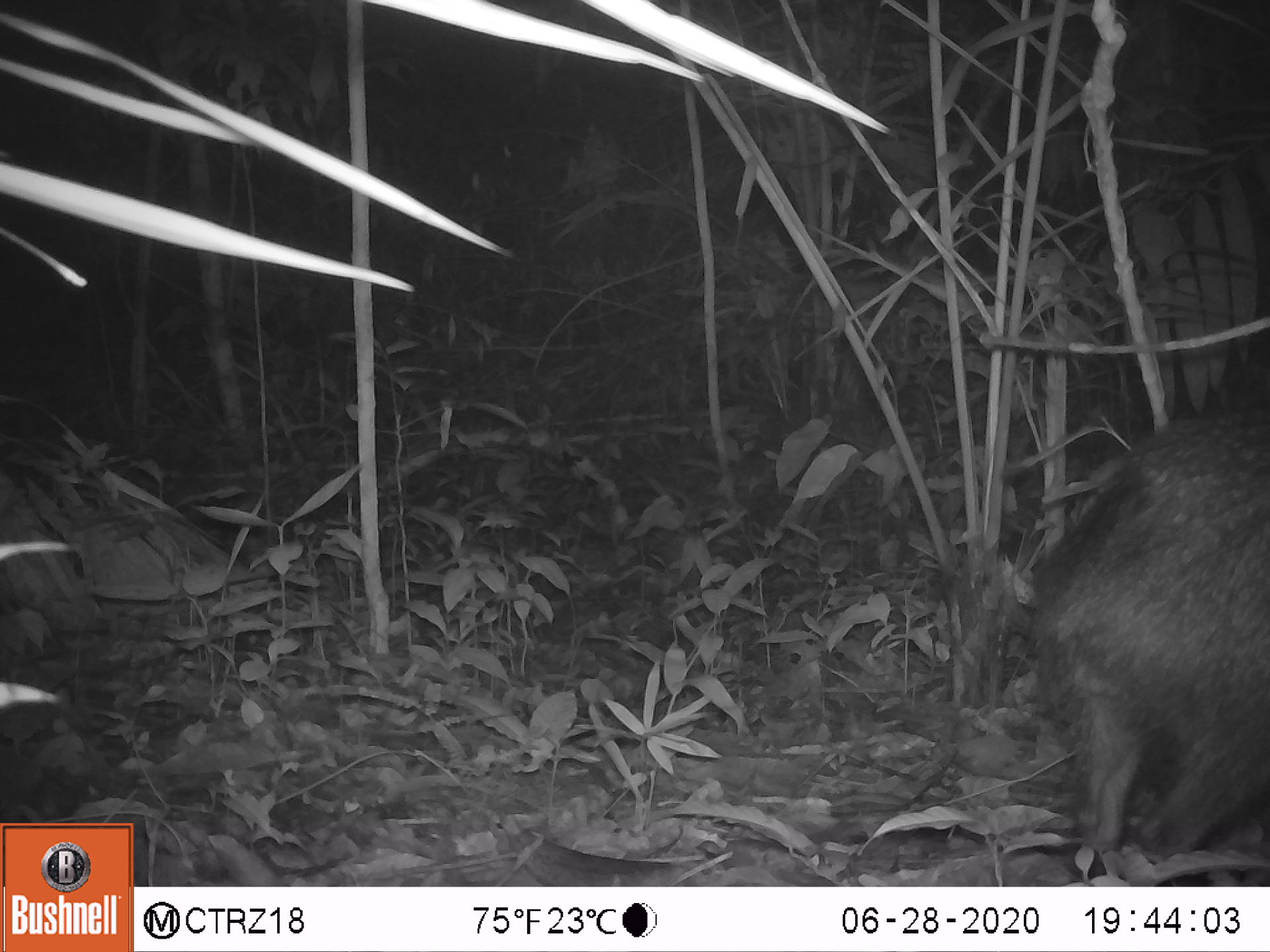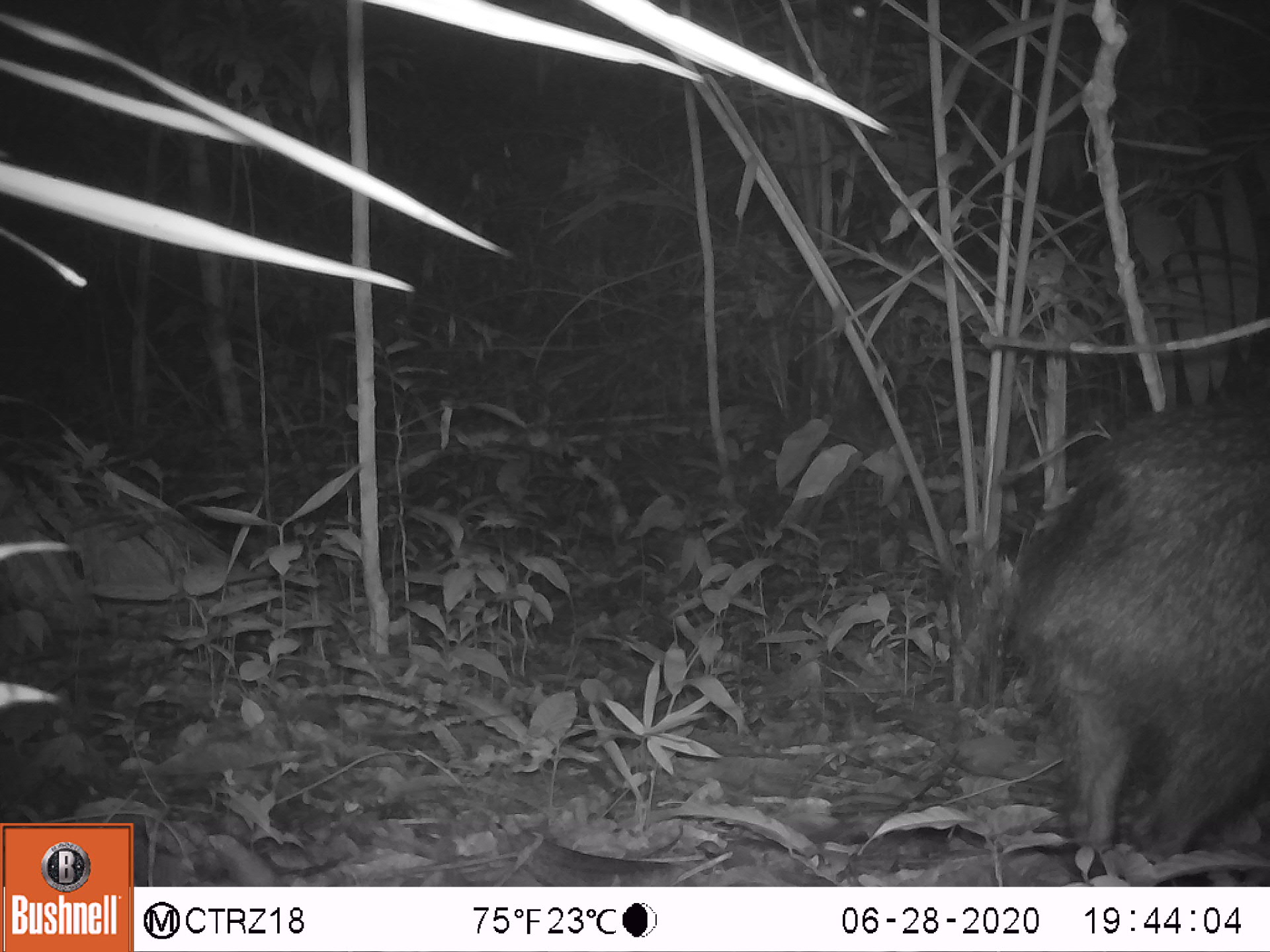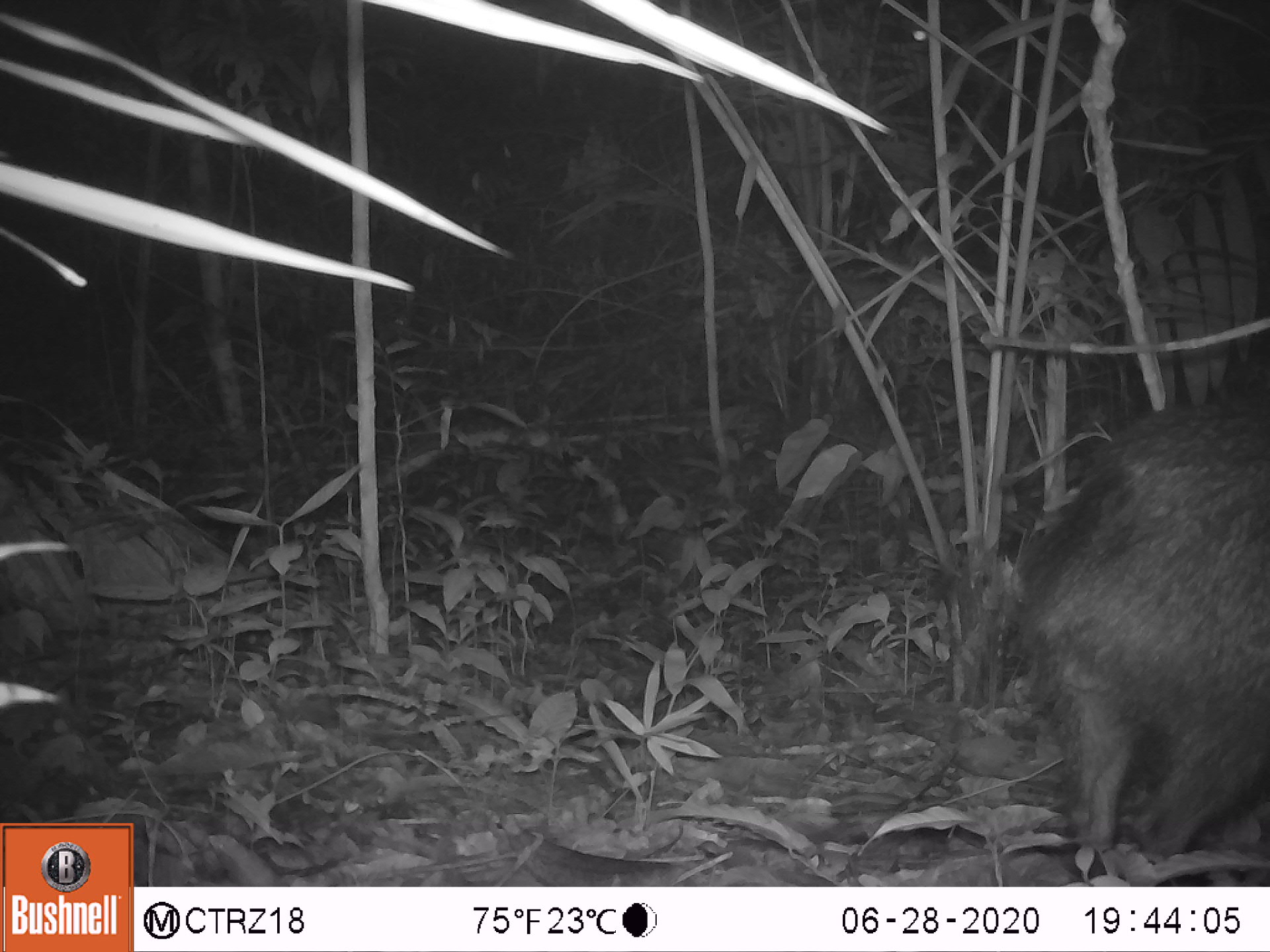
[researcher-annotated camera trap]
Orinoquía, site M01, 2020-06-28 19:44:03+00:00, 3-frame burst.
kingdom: Animalia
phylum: Chordata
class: Mammalia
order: Artiodactyla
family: Tayassuidae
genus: Pecari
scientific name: Pecari tajacu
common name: collared peccary